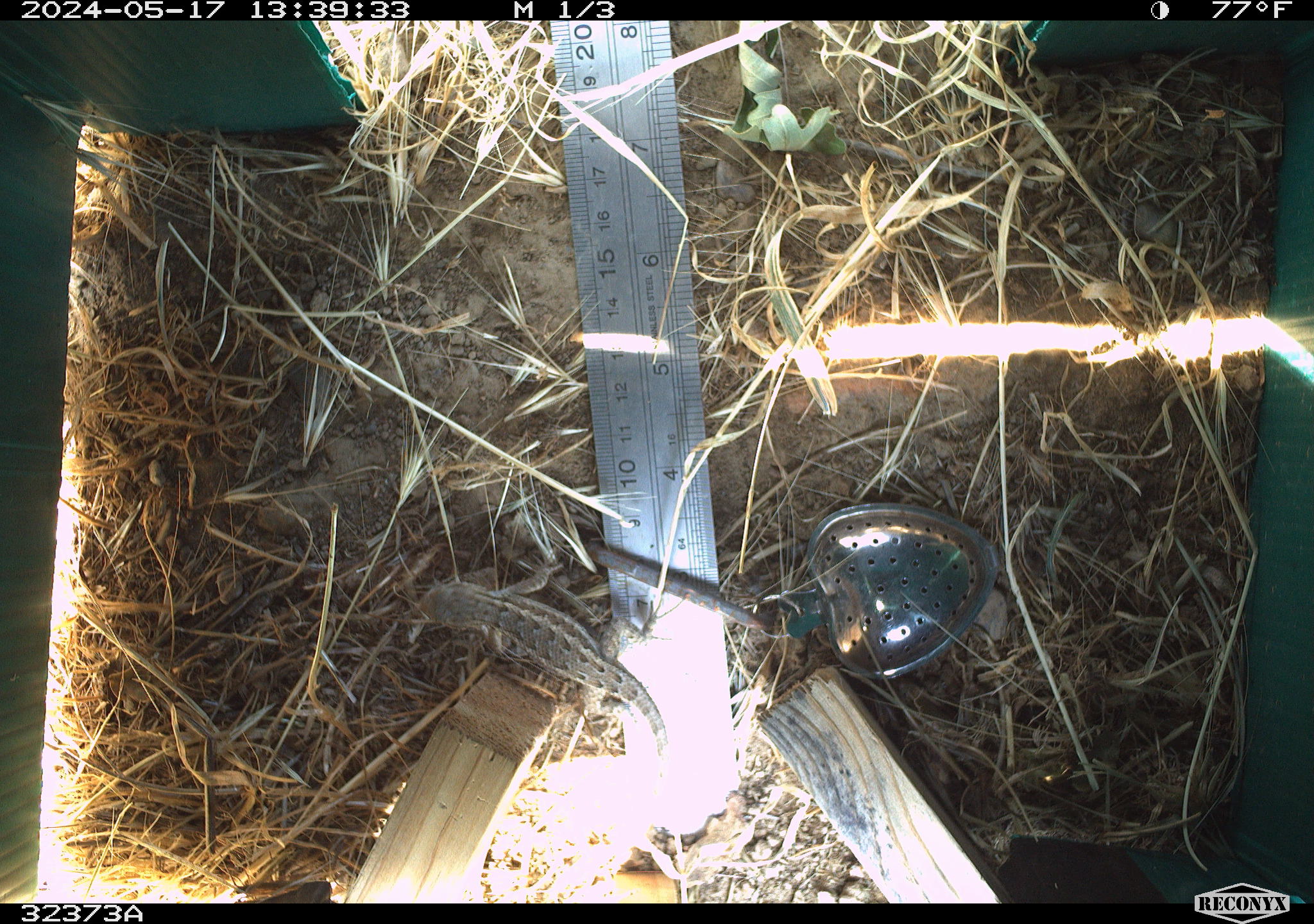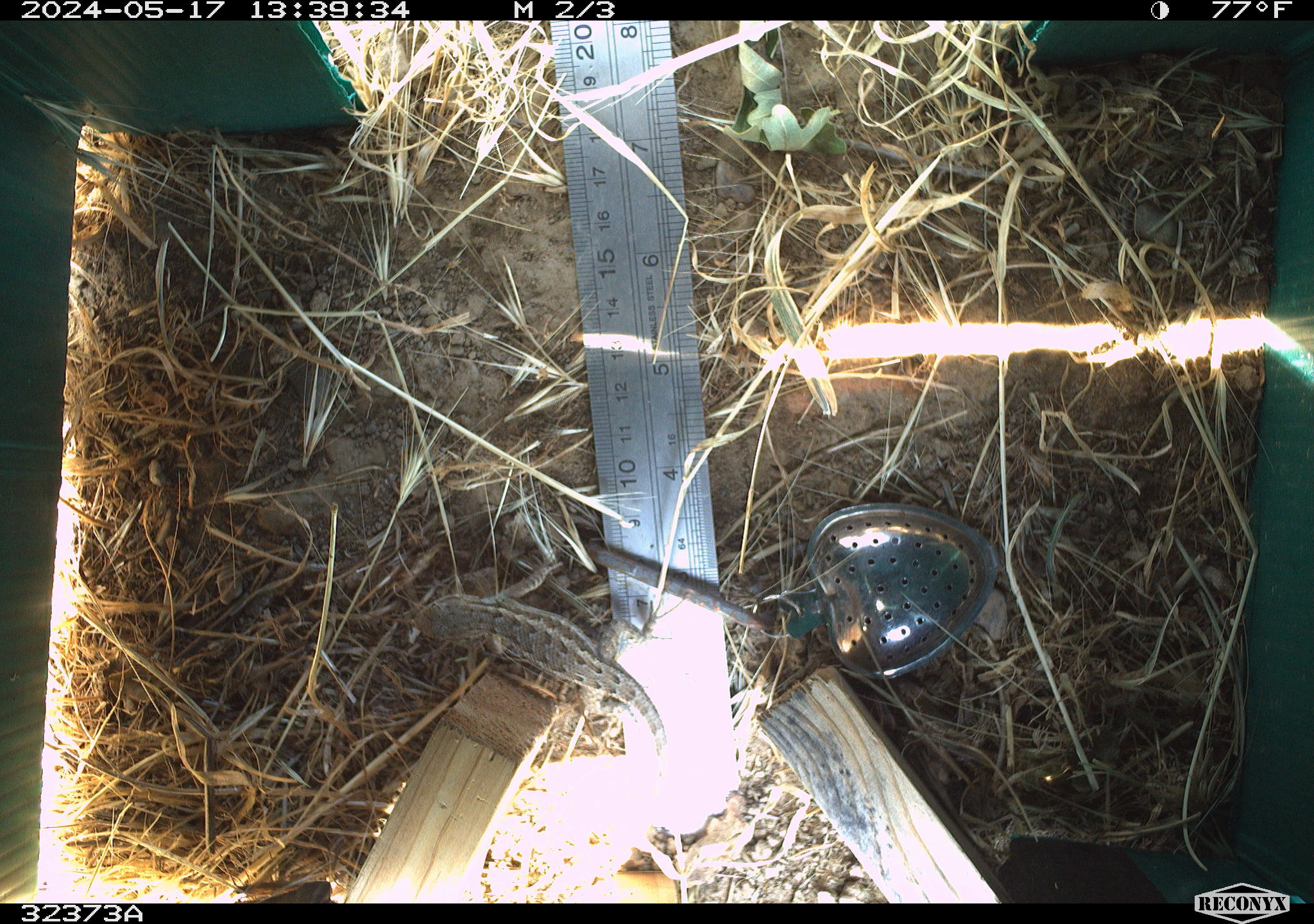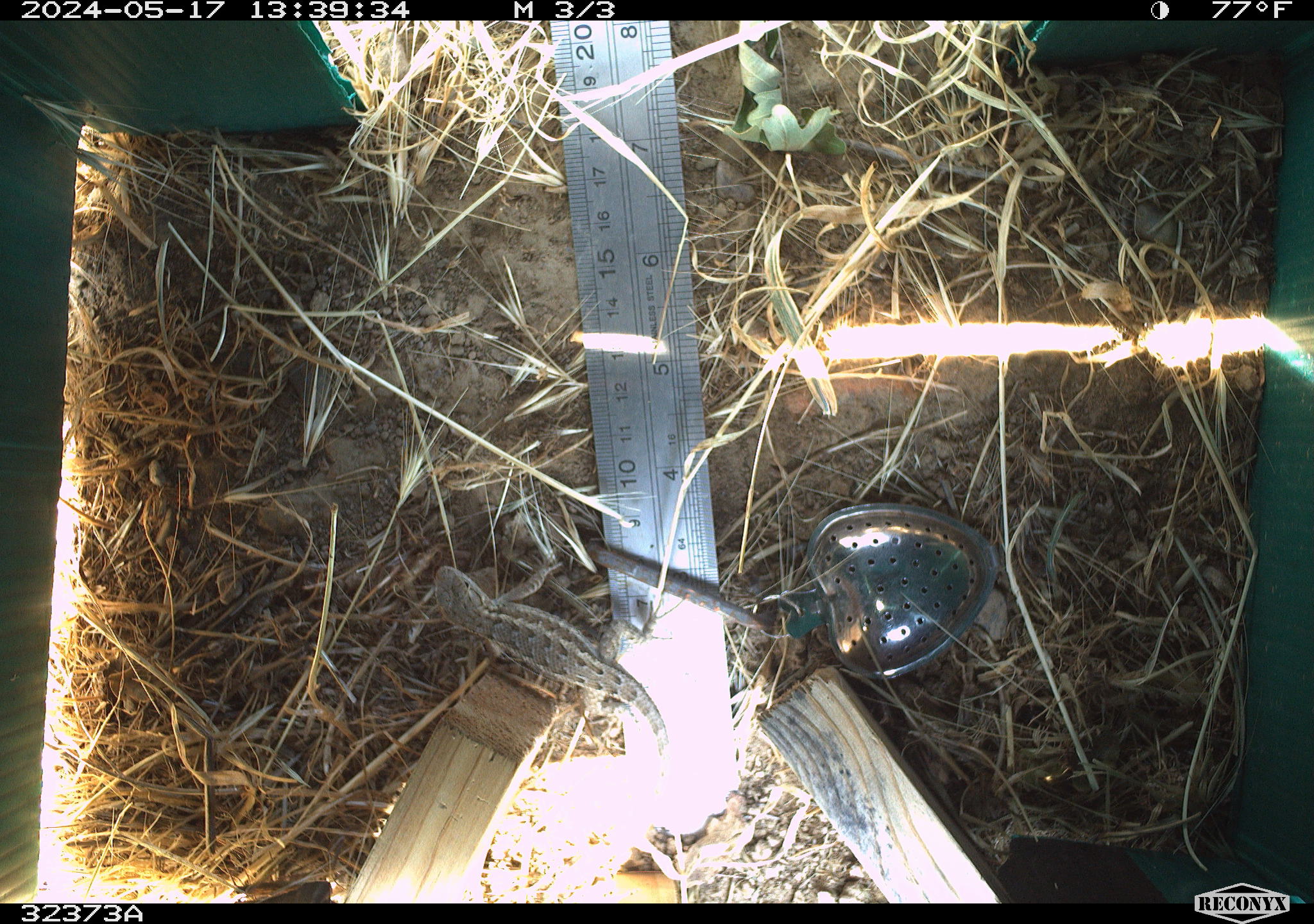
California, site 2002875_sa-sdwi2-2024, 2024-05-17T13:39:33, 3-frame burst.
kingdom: Animalia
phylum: Chordata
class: Reptilia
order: Squamata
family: Phrynosomatidae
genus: Sceloporus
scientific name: Sceloporus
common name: spiny lizards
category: sceloporus species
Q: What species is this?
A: Sceloporus species (spiny lizards) (Sceloporus).